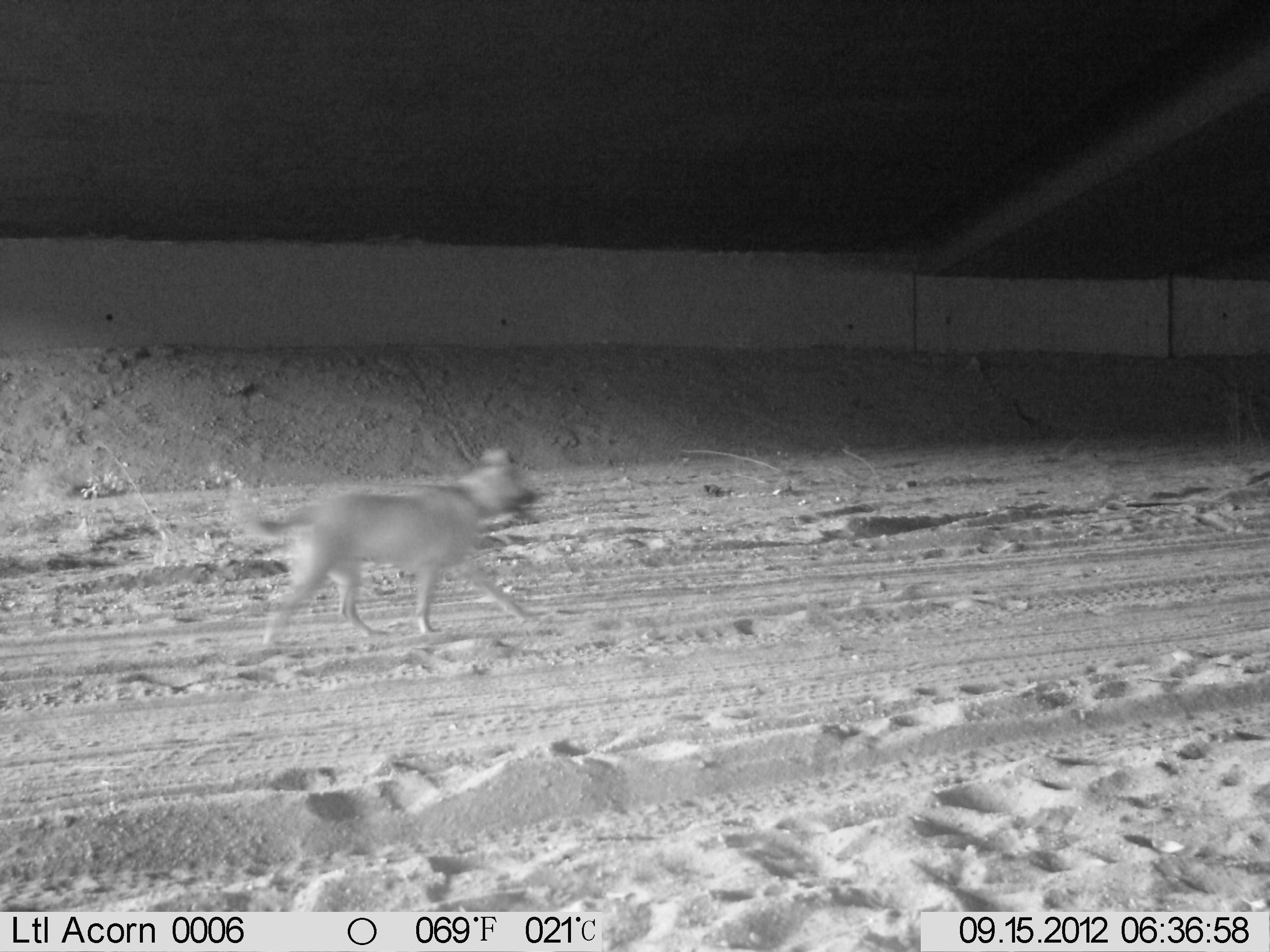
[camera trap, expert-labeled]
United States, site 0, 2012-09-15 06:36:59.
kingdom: Animalia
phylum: Chordata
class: Mammalia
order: Carnivora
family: Canidae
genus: Canis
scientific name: Canis familiaris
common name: domestic dog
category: dog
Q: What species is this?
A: Dog (domestic dog) (Canis familiaris).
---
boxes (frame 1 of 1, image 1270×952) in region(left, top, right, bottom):
dog: region(219, 431, 561, 653)